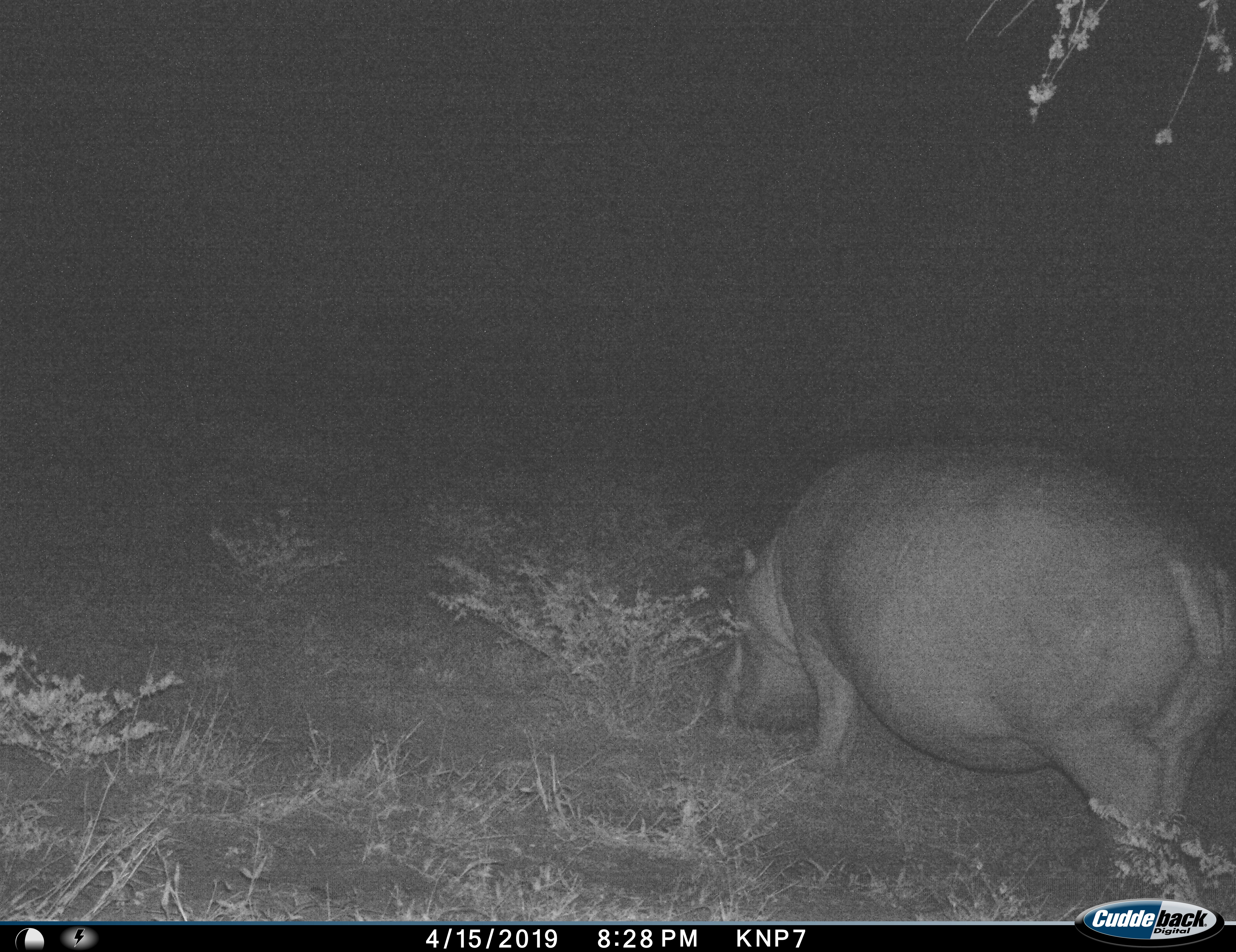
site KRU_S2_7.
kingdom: Animalia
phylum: Chordata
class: Mammalia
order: Artiodactyla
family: Hippopotamidae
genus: Hippopotamus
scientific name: Hippopotamus amphibius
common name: hippopotamus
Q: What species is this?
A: Hippopotamus (Hippopotamus amphibius).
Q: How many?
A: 1.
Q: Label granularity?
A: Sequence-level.